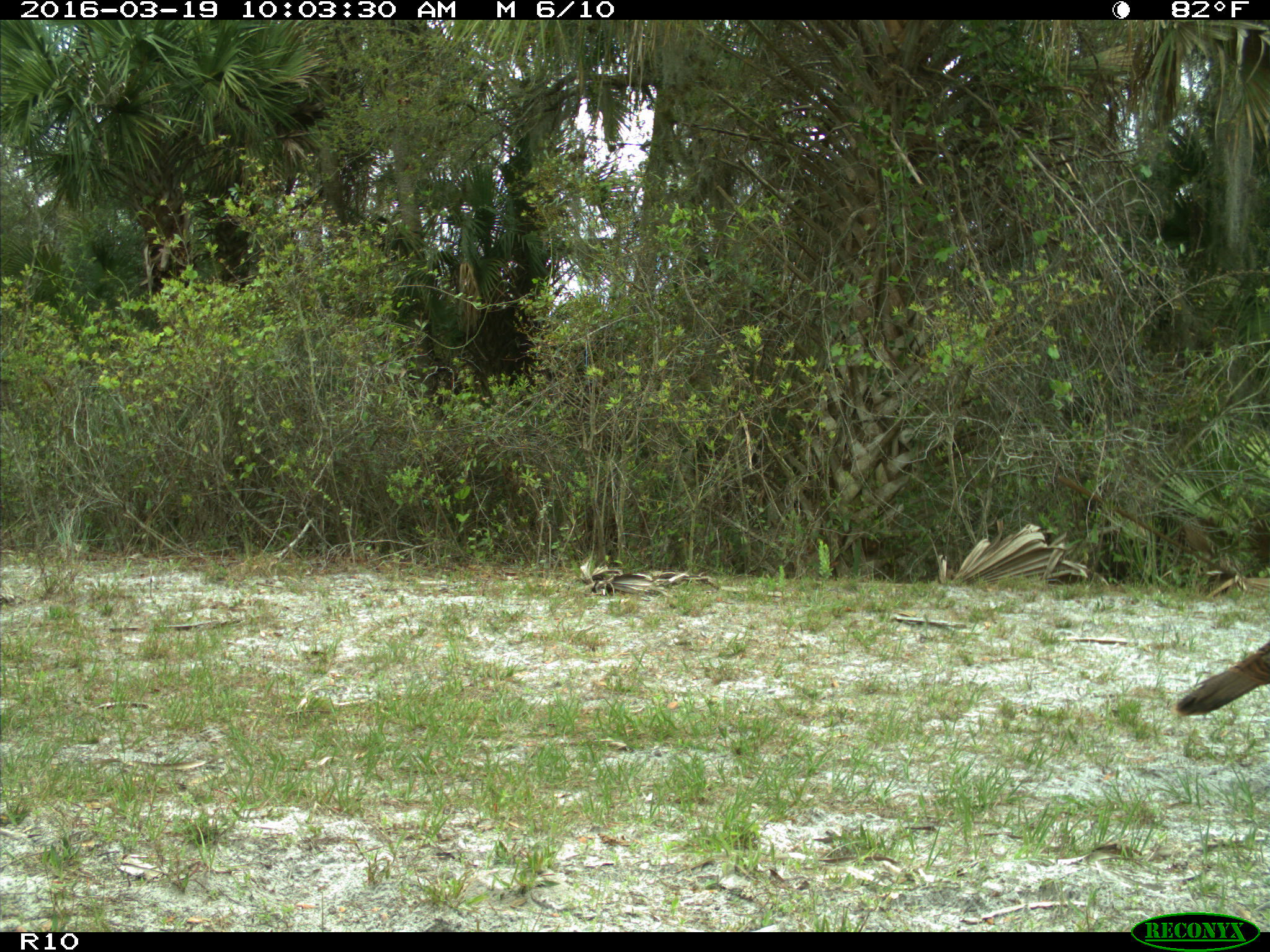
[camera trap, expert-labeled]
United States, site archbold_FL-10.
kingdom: Animalia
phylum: Chordata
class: Aves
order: Galliformes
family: Phasianidae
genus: Meleagris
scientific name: Meleagris gallopavo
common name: wild turkey